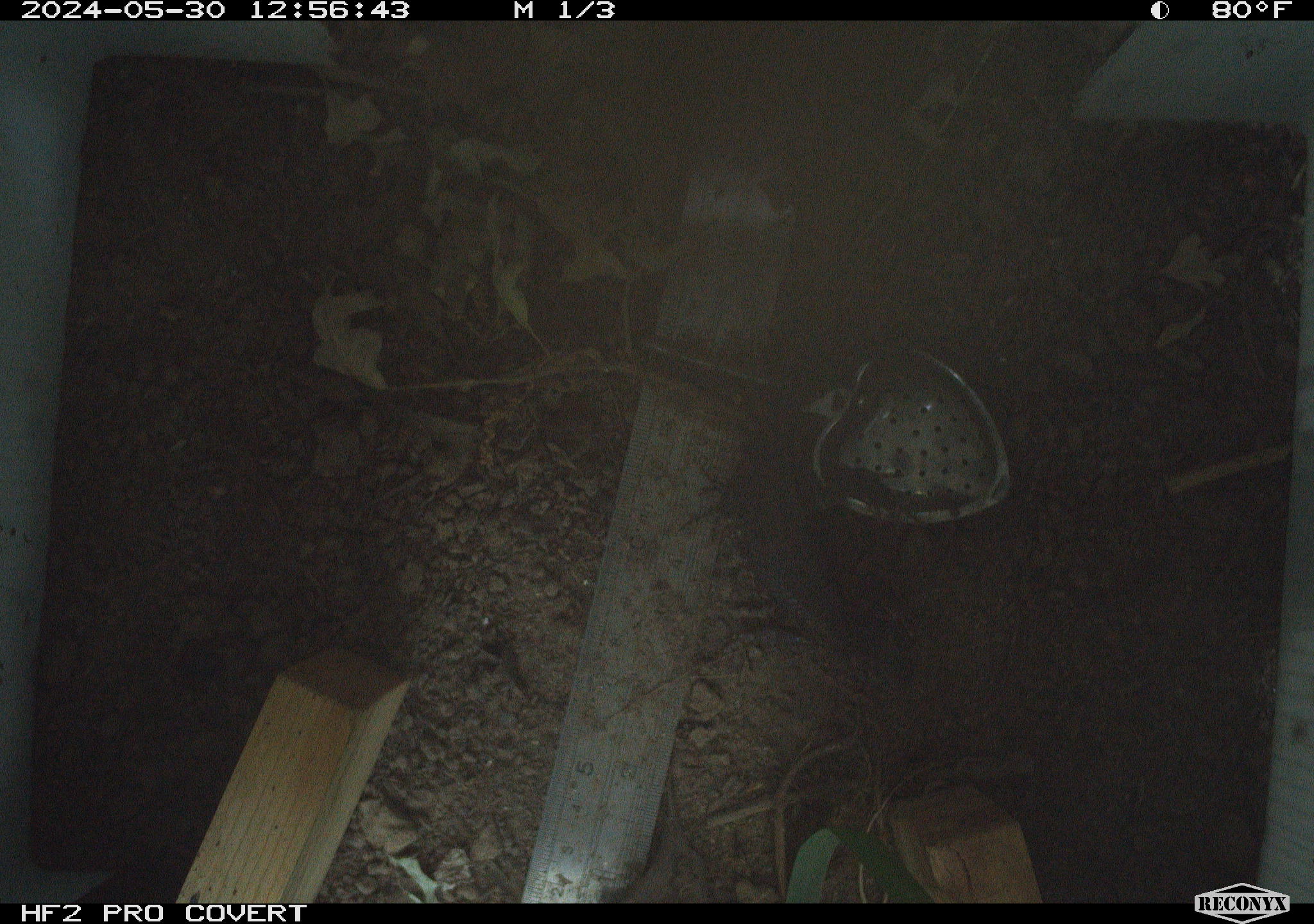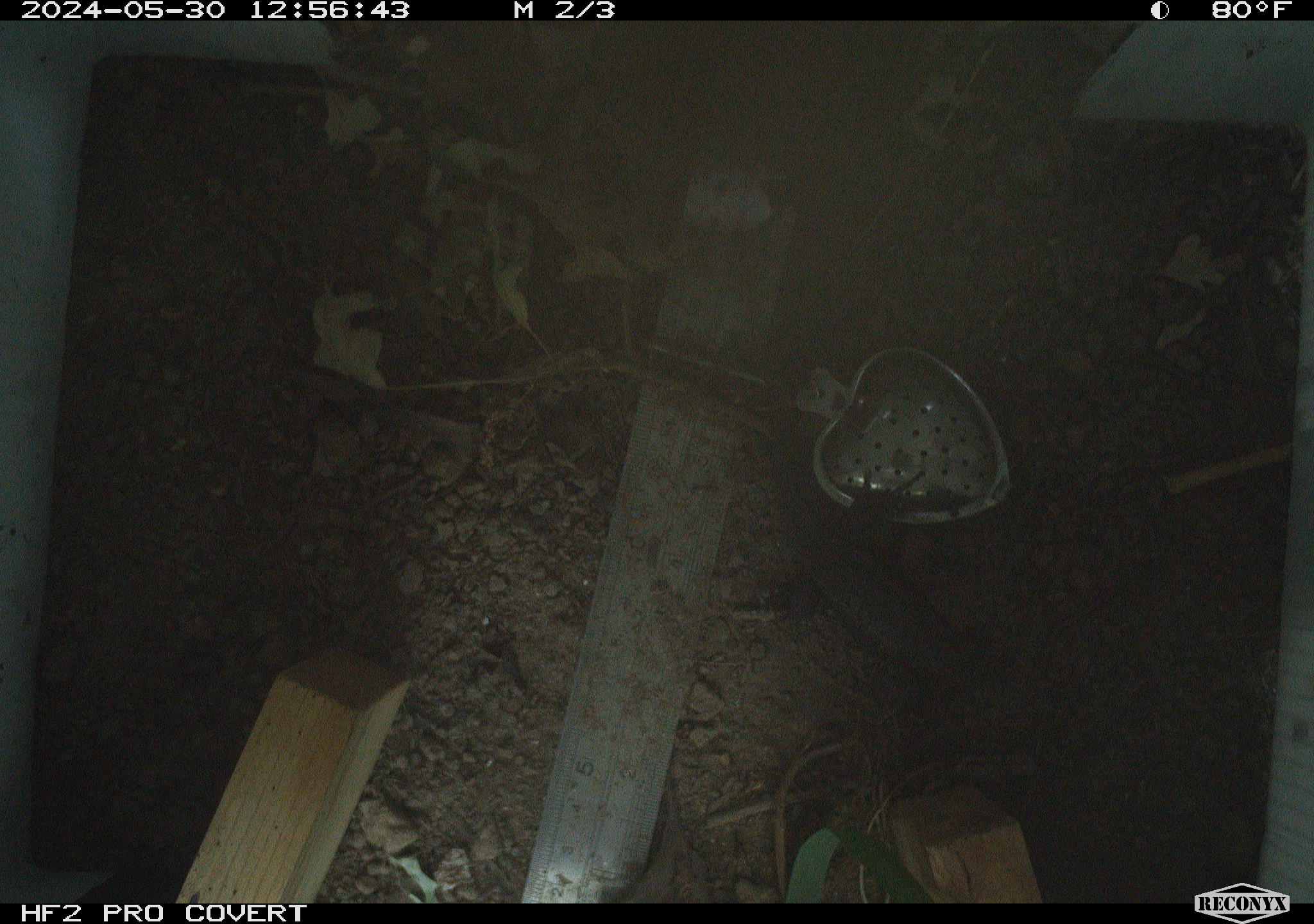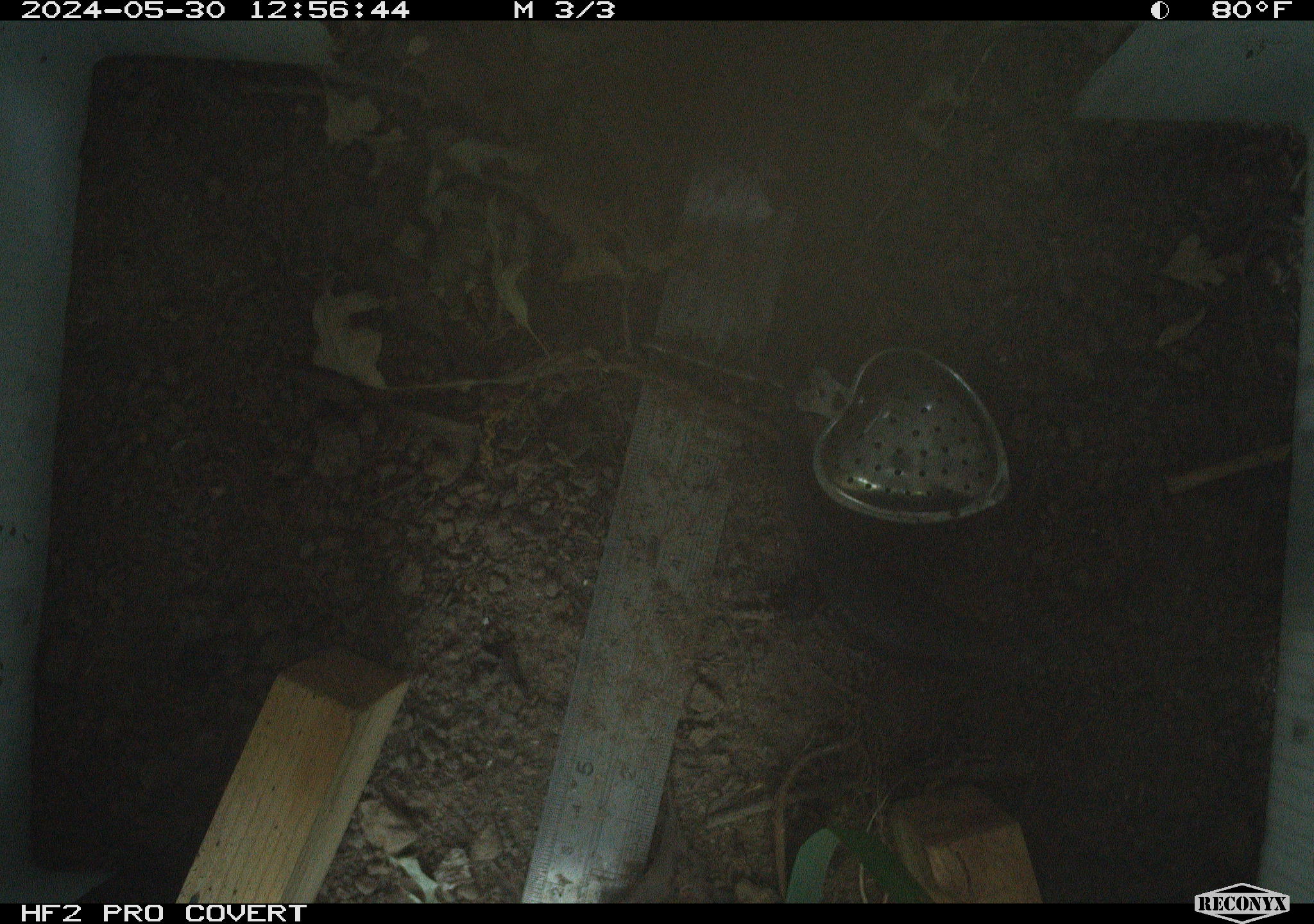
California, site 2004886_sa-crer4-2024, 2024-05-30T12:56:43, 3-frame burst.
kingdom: Animalia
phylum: Chordata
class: Reptilia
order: Squamata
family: Phrynosomatidae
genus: Sceloporus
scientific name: Sceloporus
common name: spiny lizards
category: sceloporus species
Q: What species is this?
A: Sceloporus species (spiny lizards) (Sceloporus).